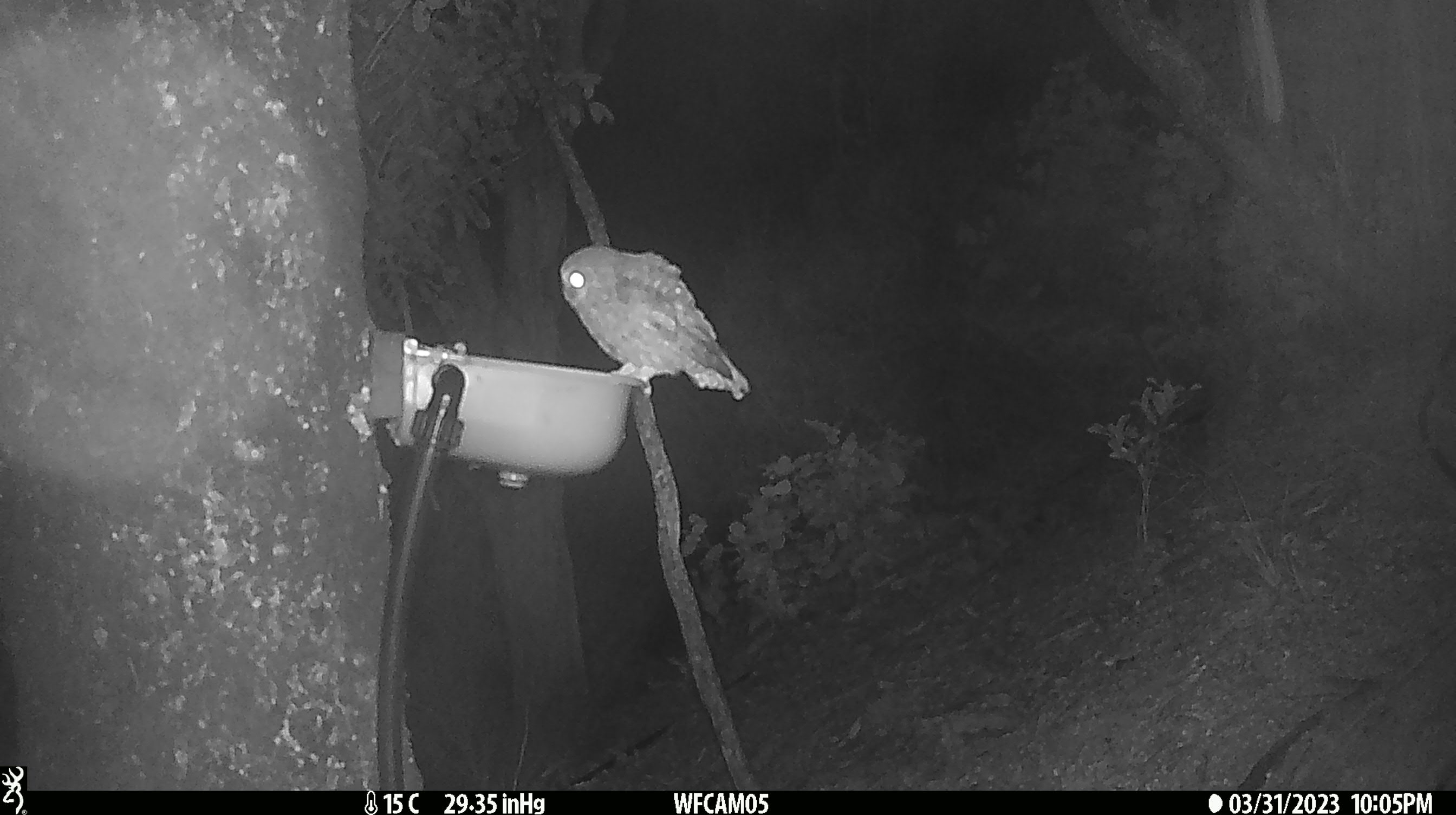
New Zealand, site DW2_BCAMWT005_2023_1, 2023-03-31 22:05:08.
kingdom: Animalia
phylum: Chordata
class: Aves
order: Strigiformes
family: Strigidae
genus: Ninox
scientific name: Ninox novaeseelandiae novaeseelandiae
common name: morepork